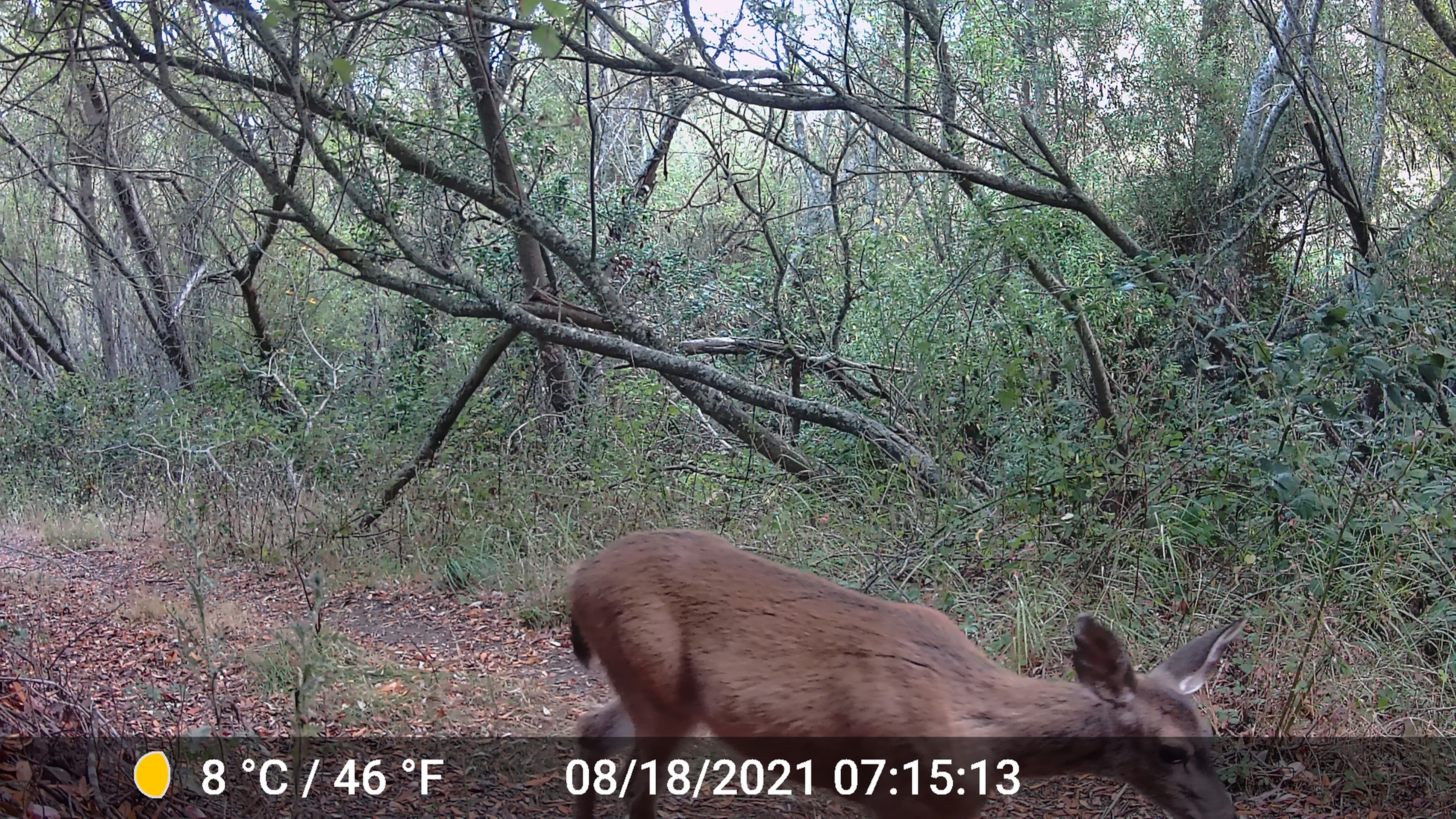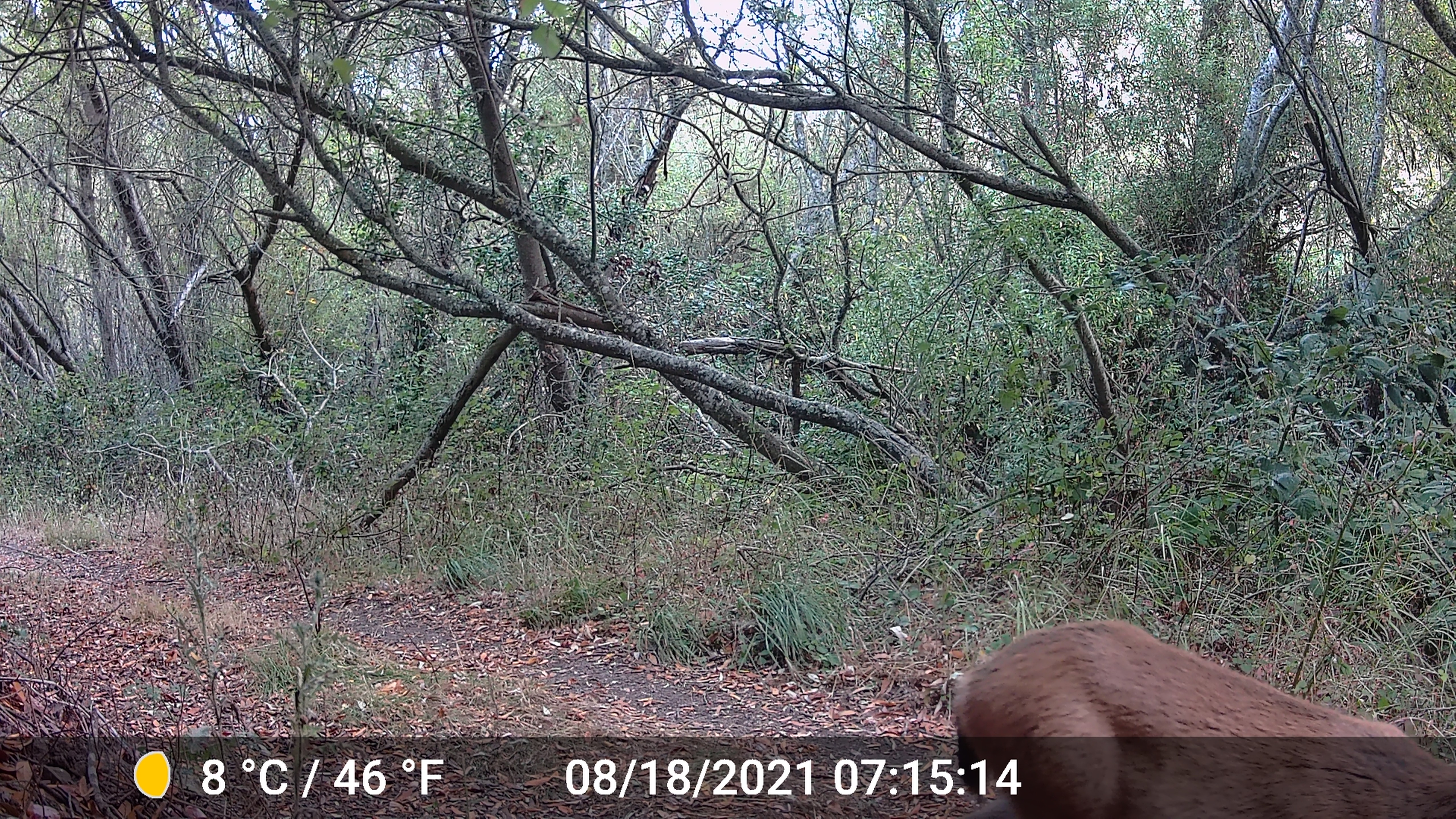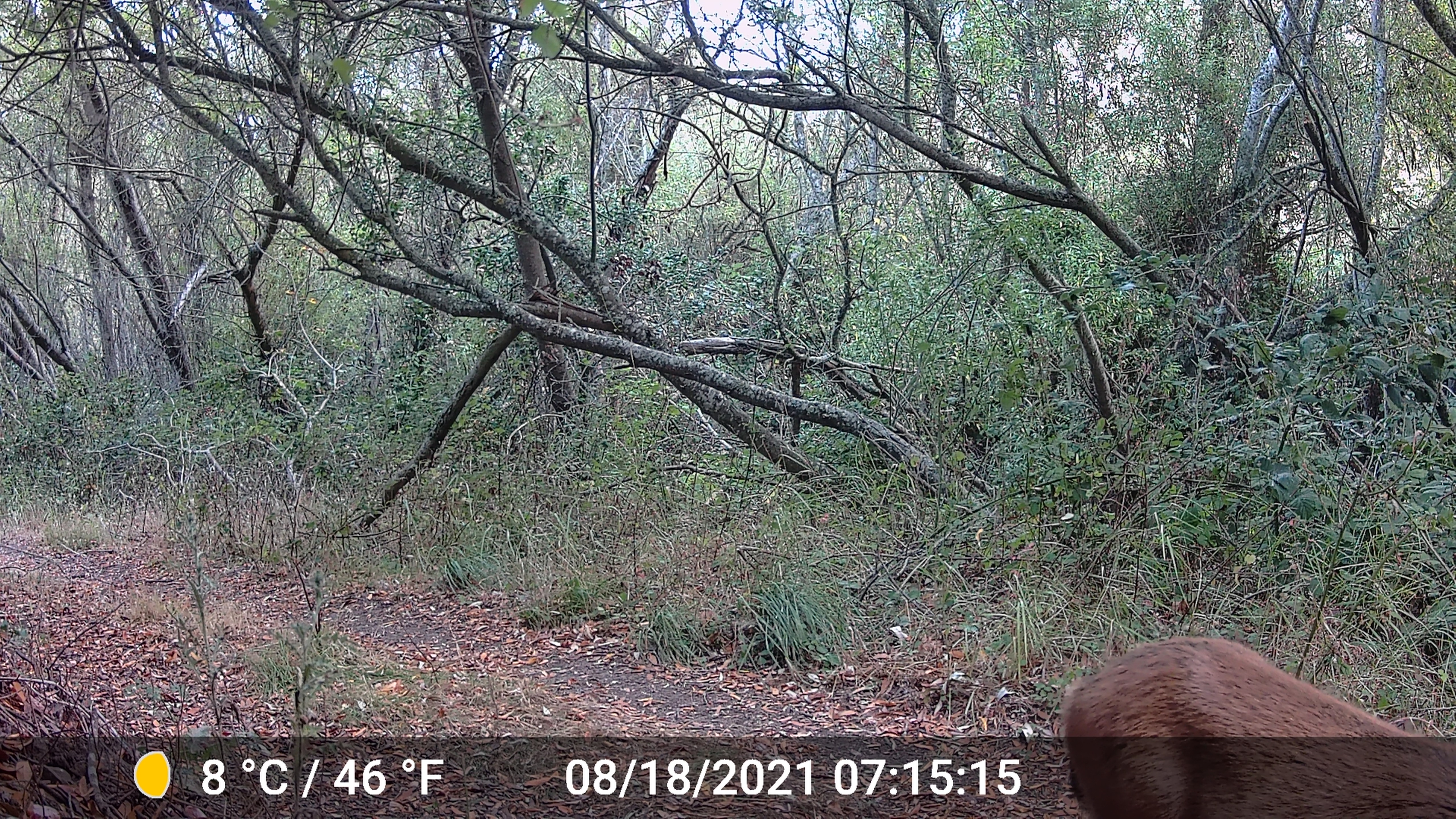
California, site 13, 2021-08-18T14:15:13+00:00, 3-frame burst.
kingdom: Animalia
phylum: Chordata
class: Mammalia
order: Artiodactyla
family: Cervidae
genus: Odocoileus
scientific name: Odocoileus hemionus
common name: mule deer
Mule deer (Odocoileus hemionus).